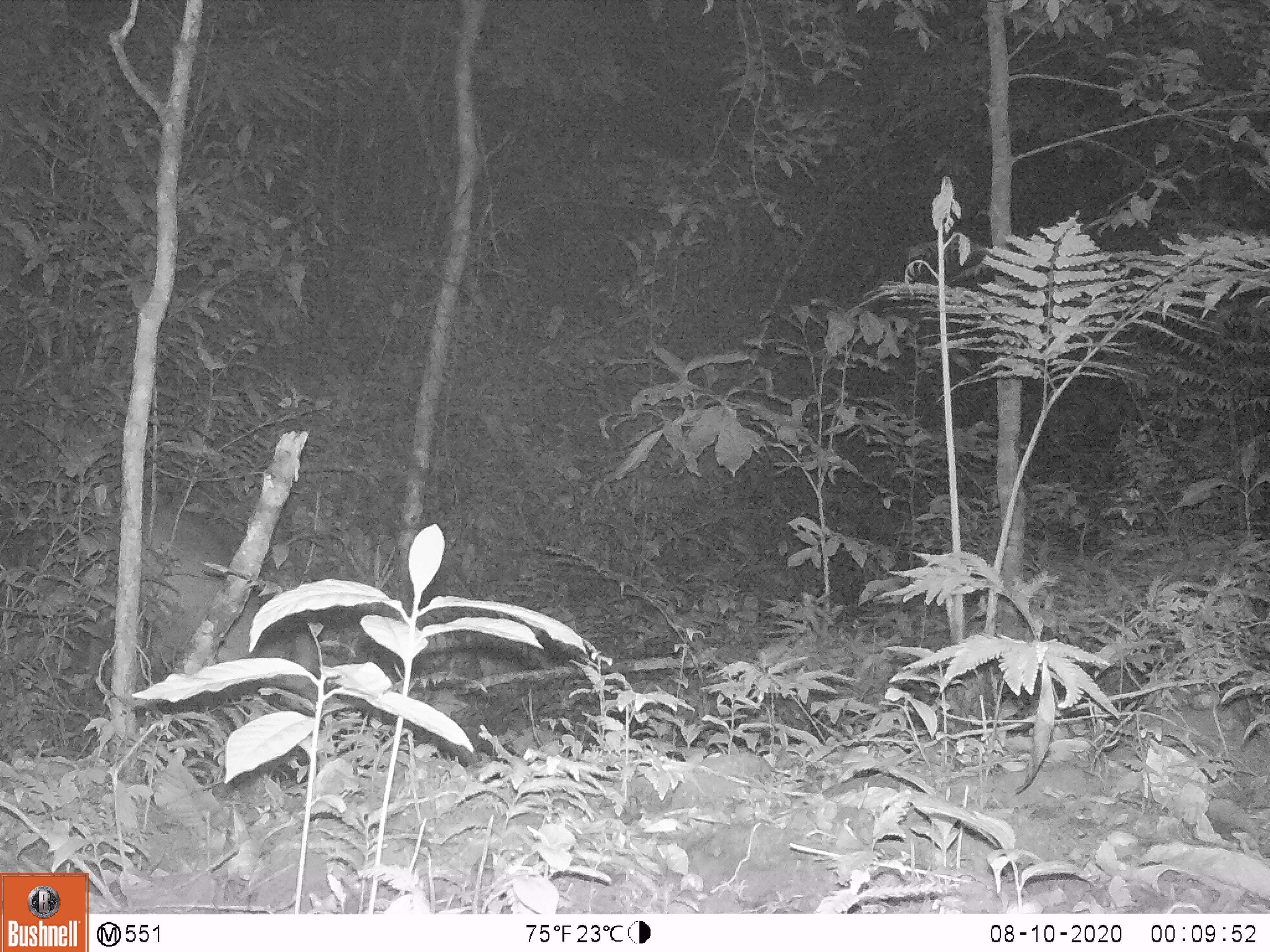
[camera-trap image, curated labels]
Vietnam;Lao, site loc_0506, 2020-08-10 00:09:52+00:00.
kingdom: Animalia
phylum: Chordata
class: Mammalia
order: Artiodactyla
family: Cervidae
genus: Muntiacus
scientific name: Muntiacus vuquangensis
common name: large-antlered muntjac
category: large antlered muntjac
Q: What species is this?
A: Large antlered muntjac (large-antlered muntjac) (Muntiacus vuquangensis).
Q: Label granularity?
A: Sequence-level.